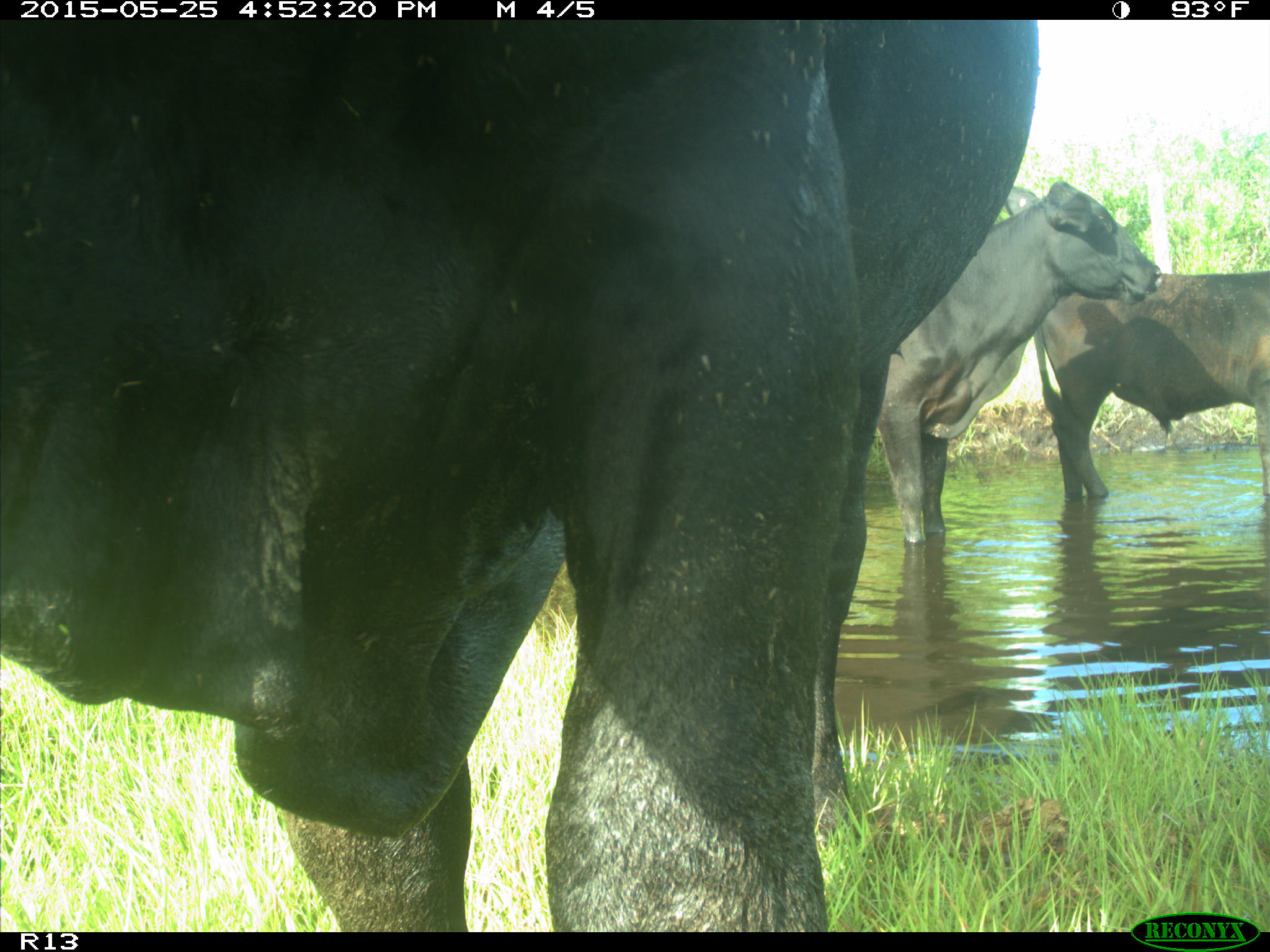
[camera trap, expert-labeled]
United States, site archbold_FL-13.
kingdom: Animalia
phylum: Chordata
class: Mammalia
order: Artiodactyla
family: Bovidae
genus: Bos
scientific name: Bos taurus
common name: domestic cow